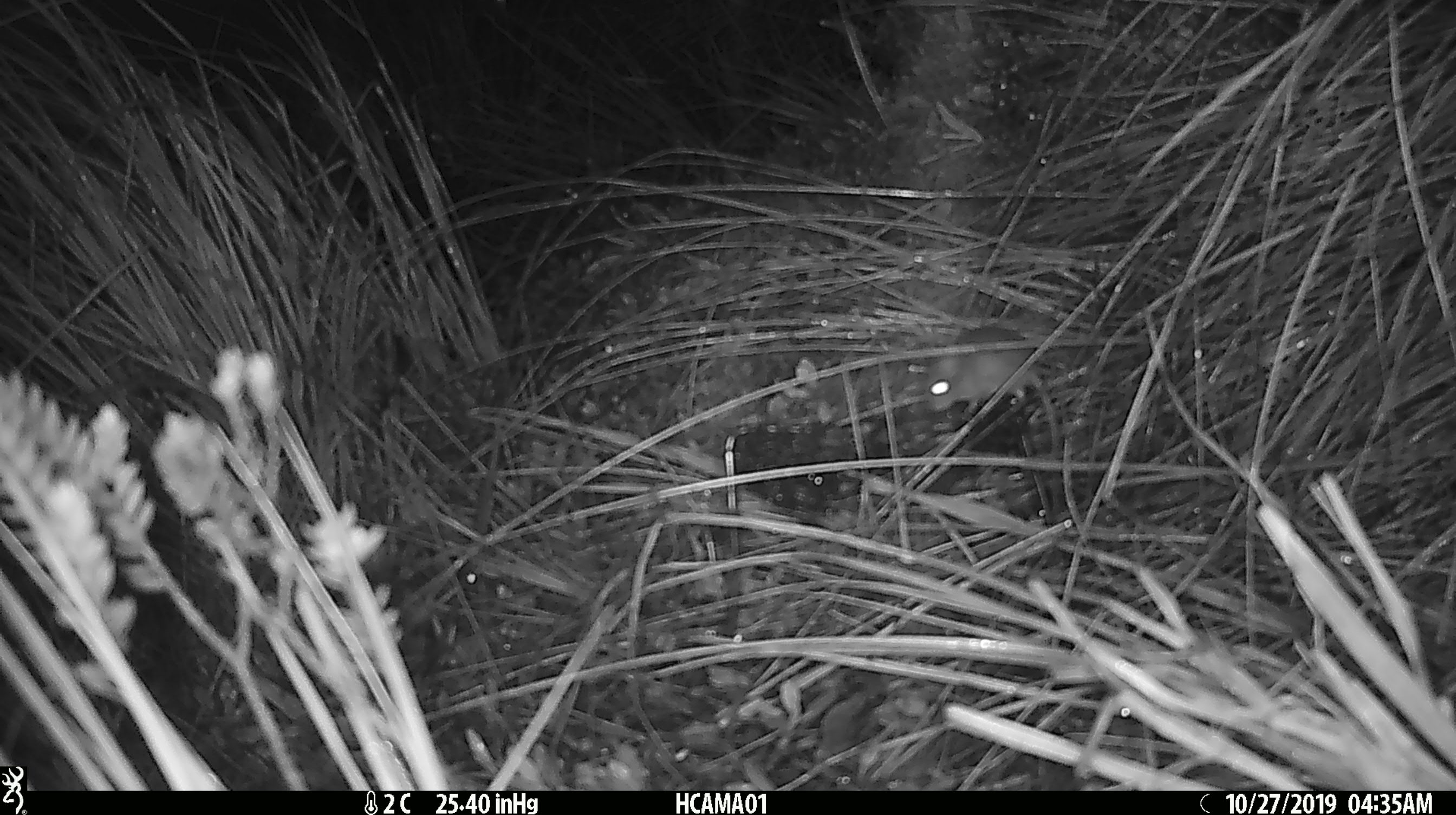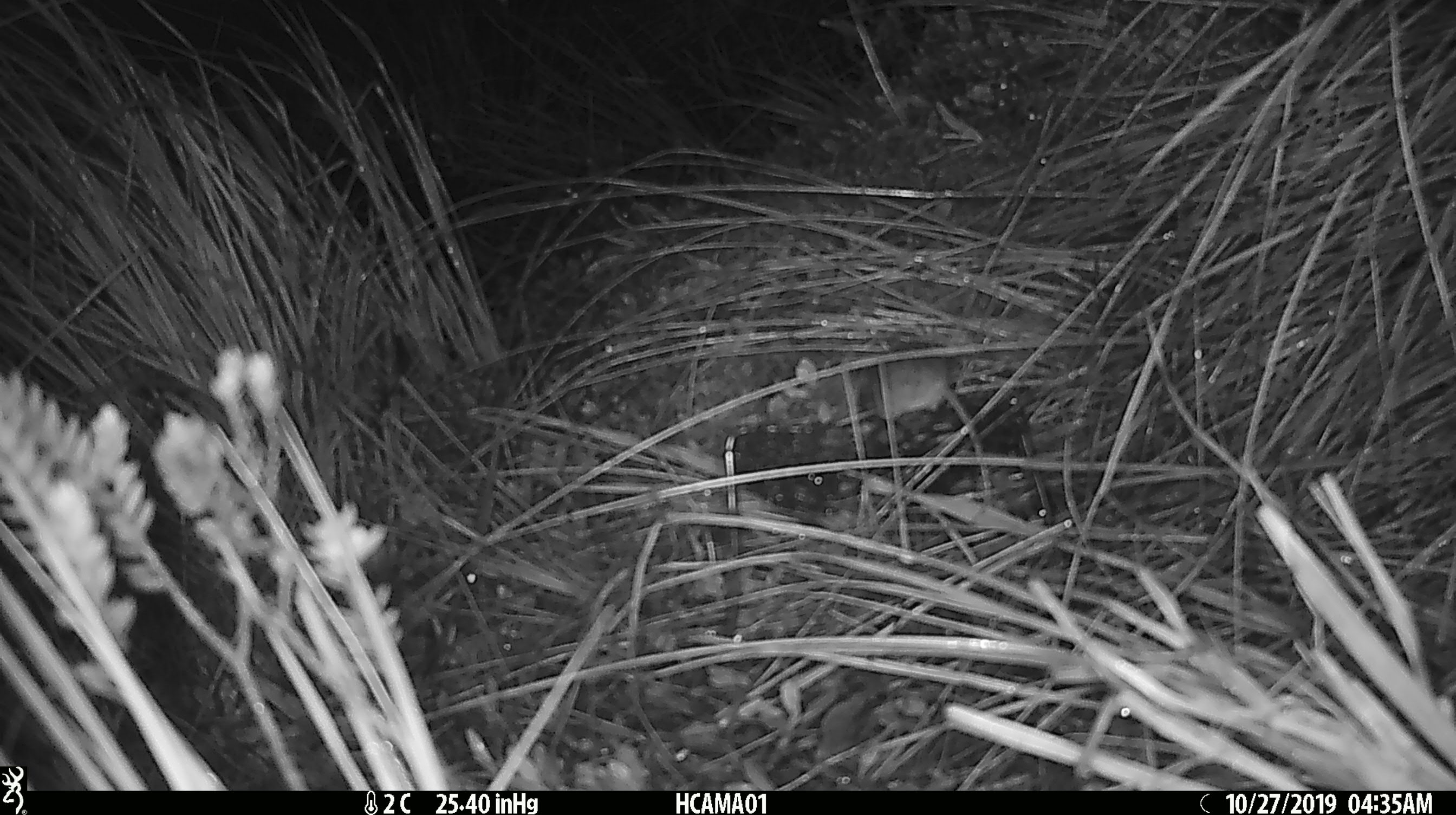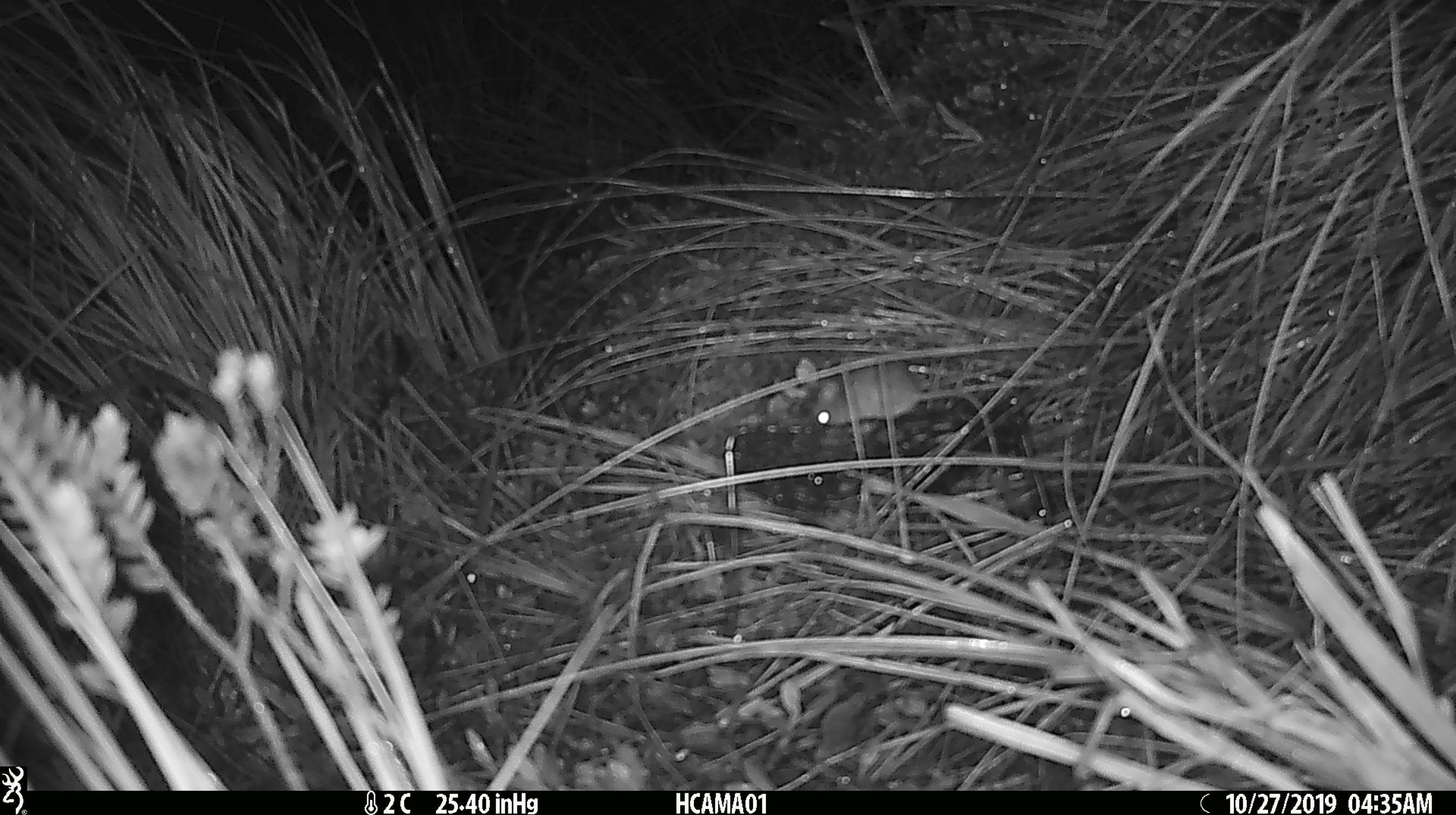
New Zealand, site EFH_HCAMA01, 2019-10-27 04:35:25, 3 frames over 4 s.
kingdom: Animalia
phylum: Chordata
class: Mammalia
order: Rodentia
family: Muridae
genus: Mus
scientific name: Mus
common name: mouse